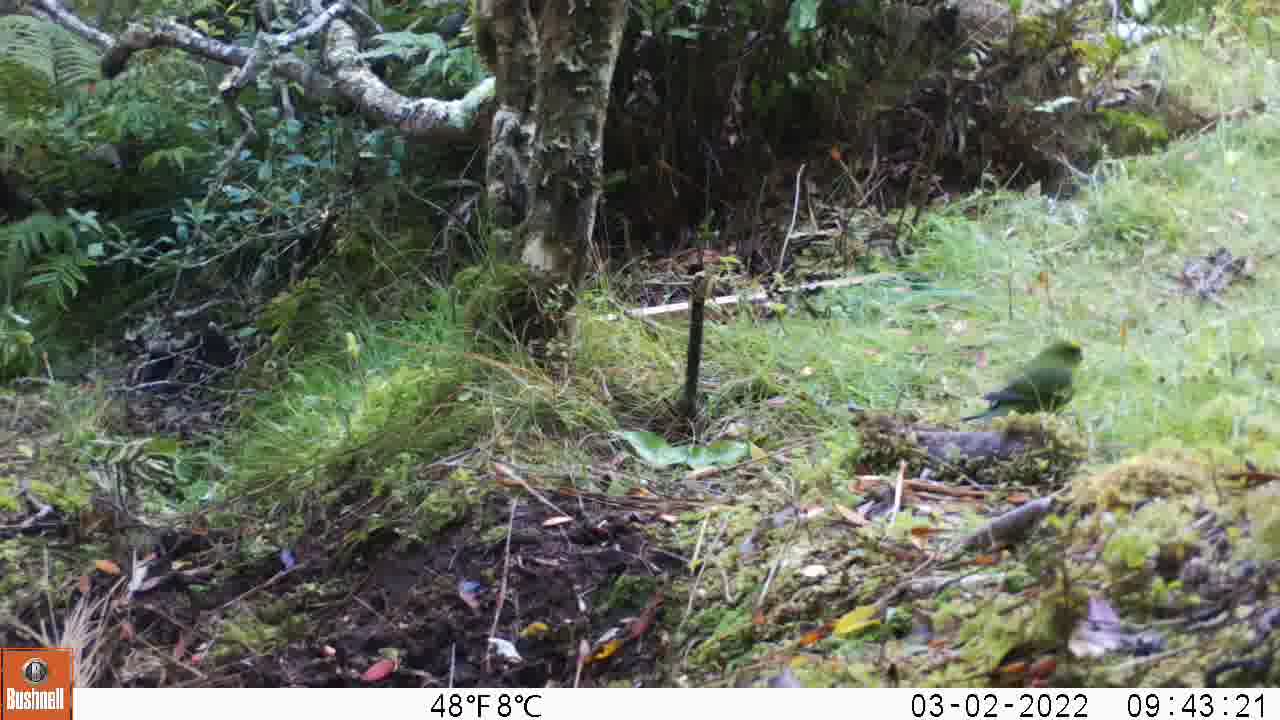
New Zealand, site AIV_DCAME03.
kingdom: Animalia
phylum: Chordata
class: Aves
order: Psittaciformes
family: Psittaculidae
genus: Cyanoramphus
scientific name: Cyanoramphus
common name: parakeet